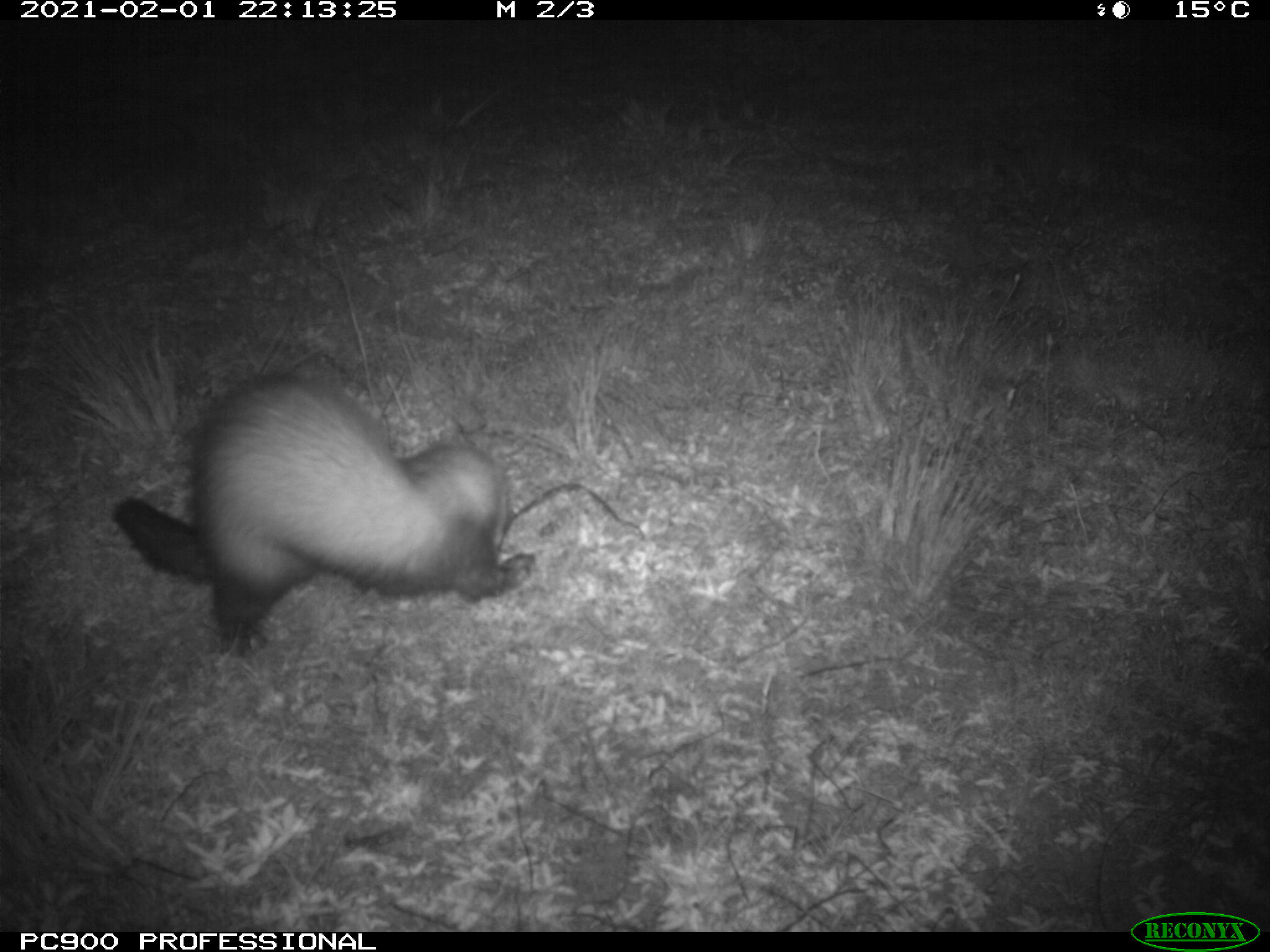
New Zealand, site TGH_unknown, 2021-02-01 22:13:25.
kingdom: Animalia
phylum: Chordata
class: Mammalia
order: Carnivora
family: Mustelidae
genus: Mustela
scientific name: Mustela furo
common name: ferret